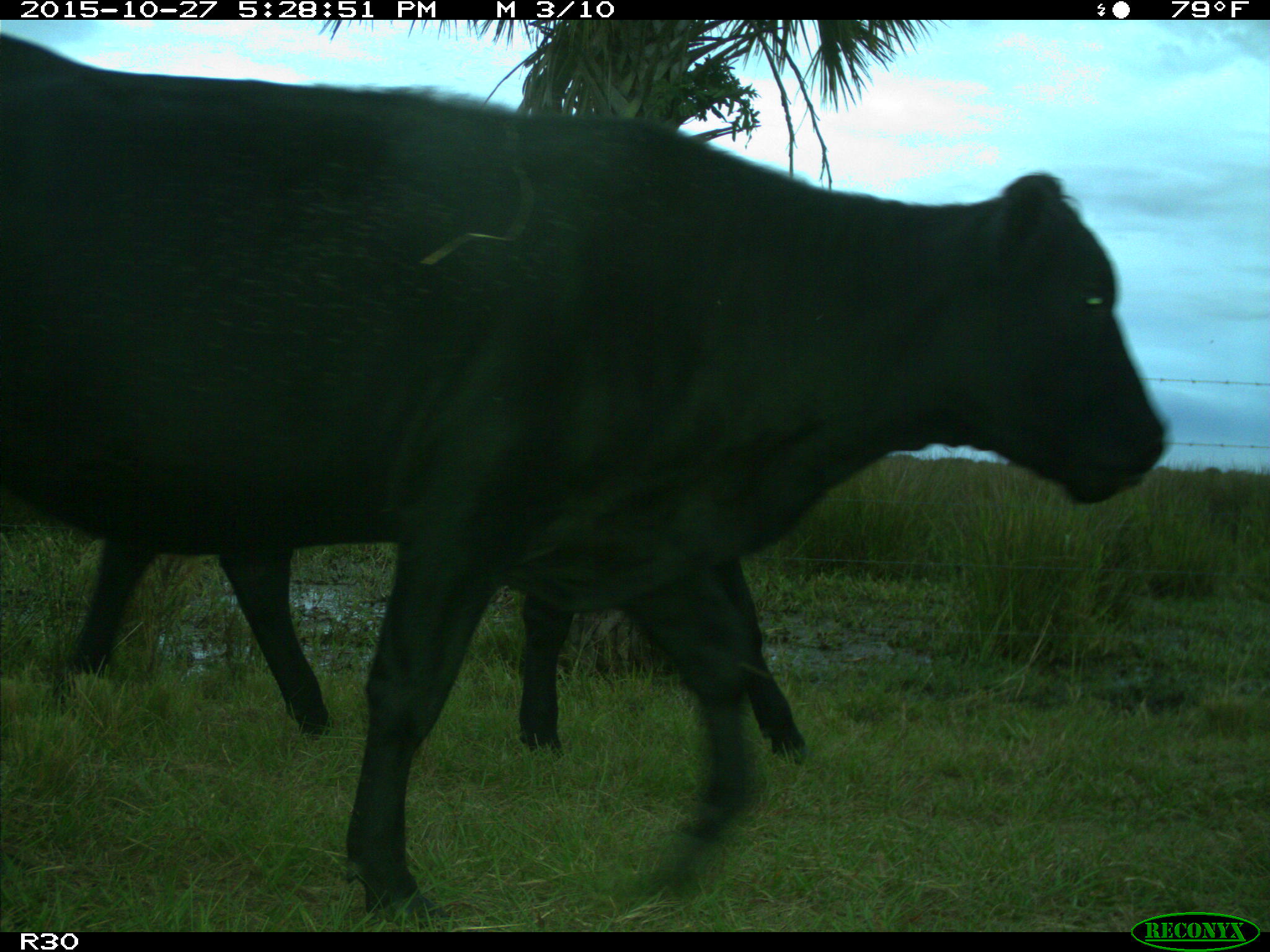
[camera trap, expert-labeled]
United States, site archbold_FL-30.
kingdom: Animalia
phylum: Chordata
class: Mammalia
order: Artiodactyla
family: Bovidae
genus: Bos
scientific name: Bos taurus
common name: domestic cow